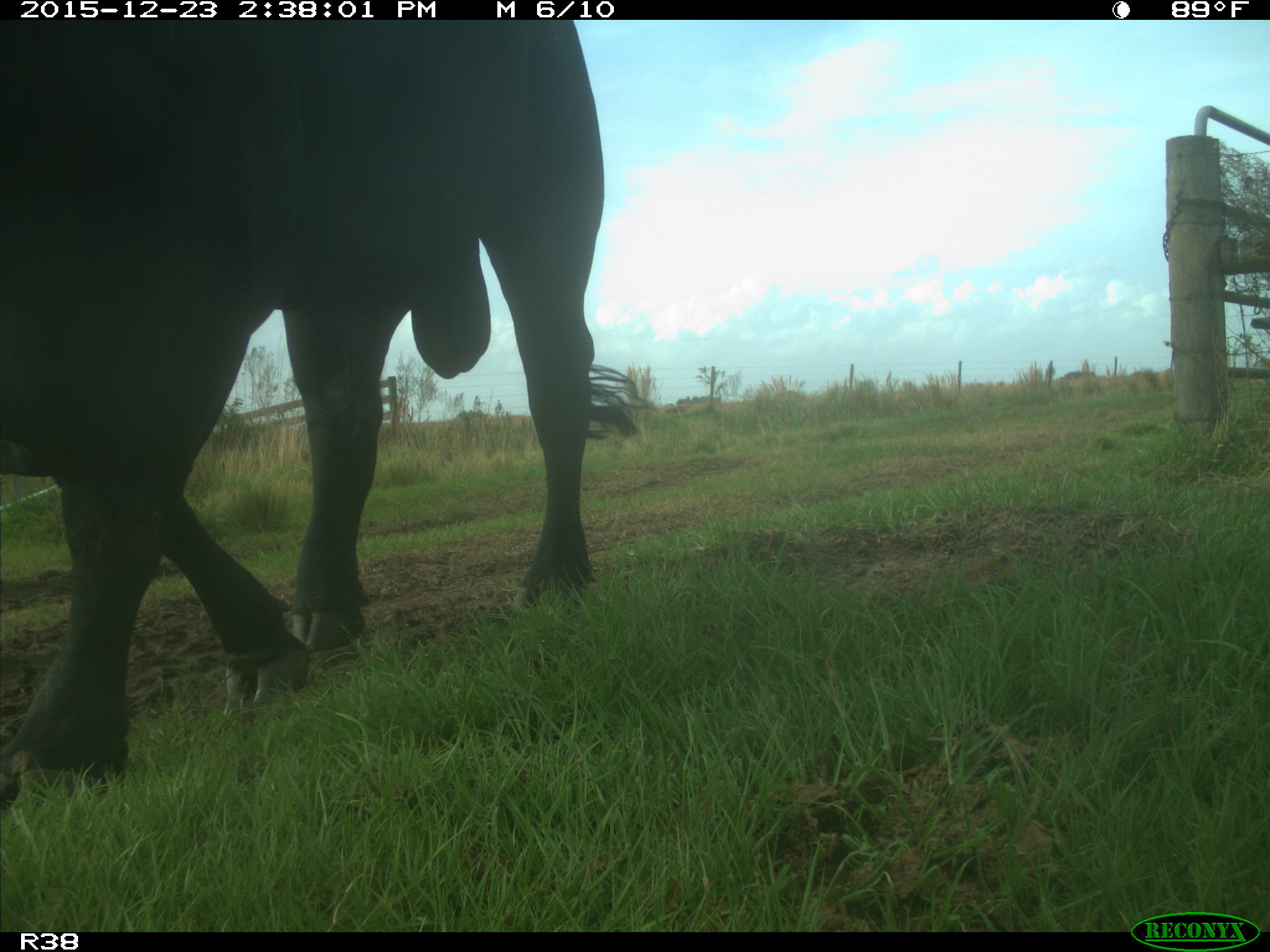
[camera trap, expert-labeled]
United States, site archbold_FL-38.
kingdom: Animalia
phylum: Chordata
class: Mammalia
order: Artiodactyla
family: Bovidae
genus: Bos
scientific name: Bos taurus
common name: domestic cow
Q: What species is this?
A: Bos taurus (domestic cow).